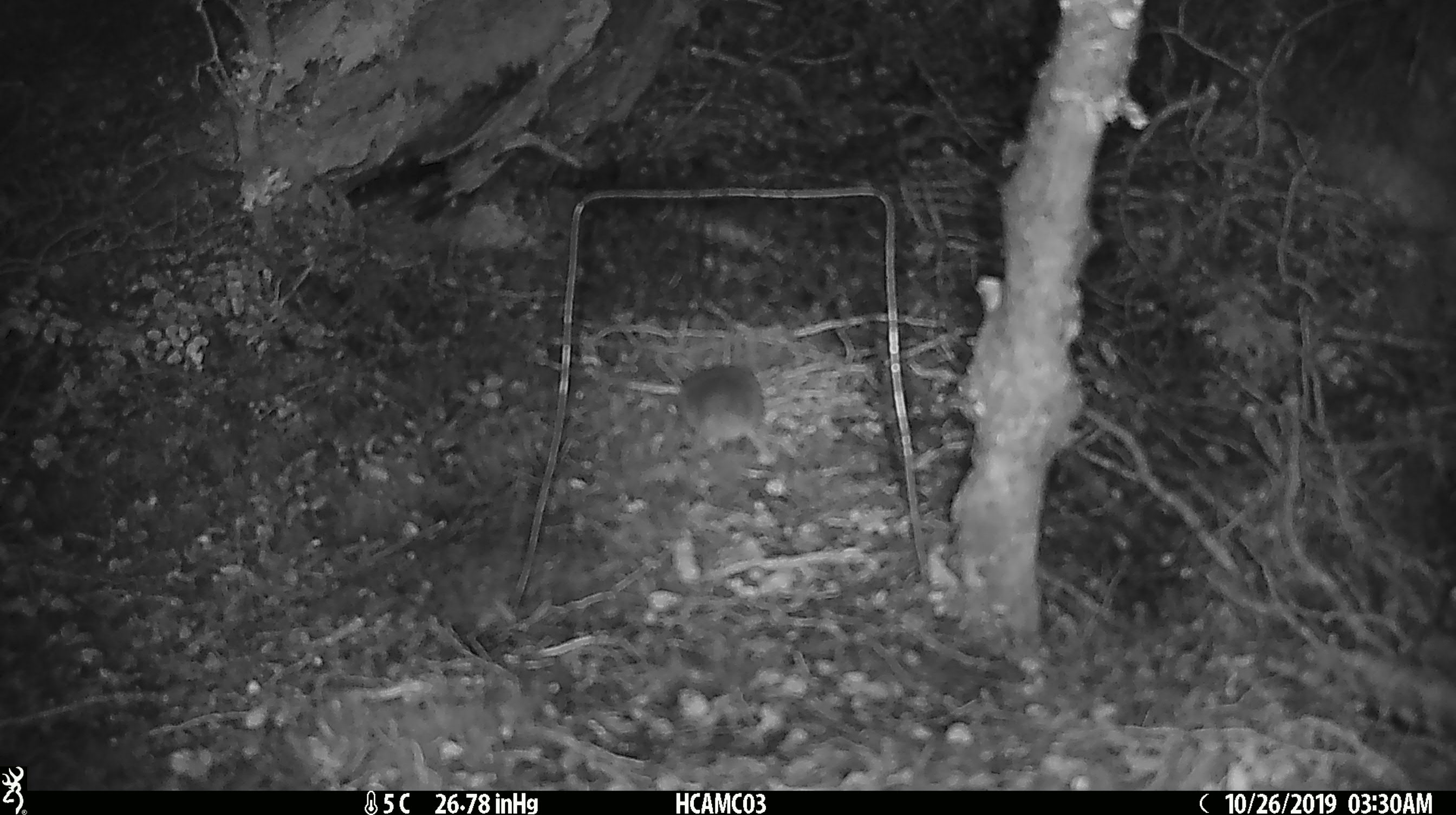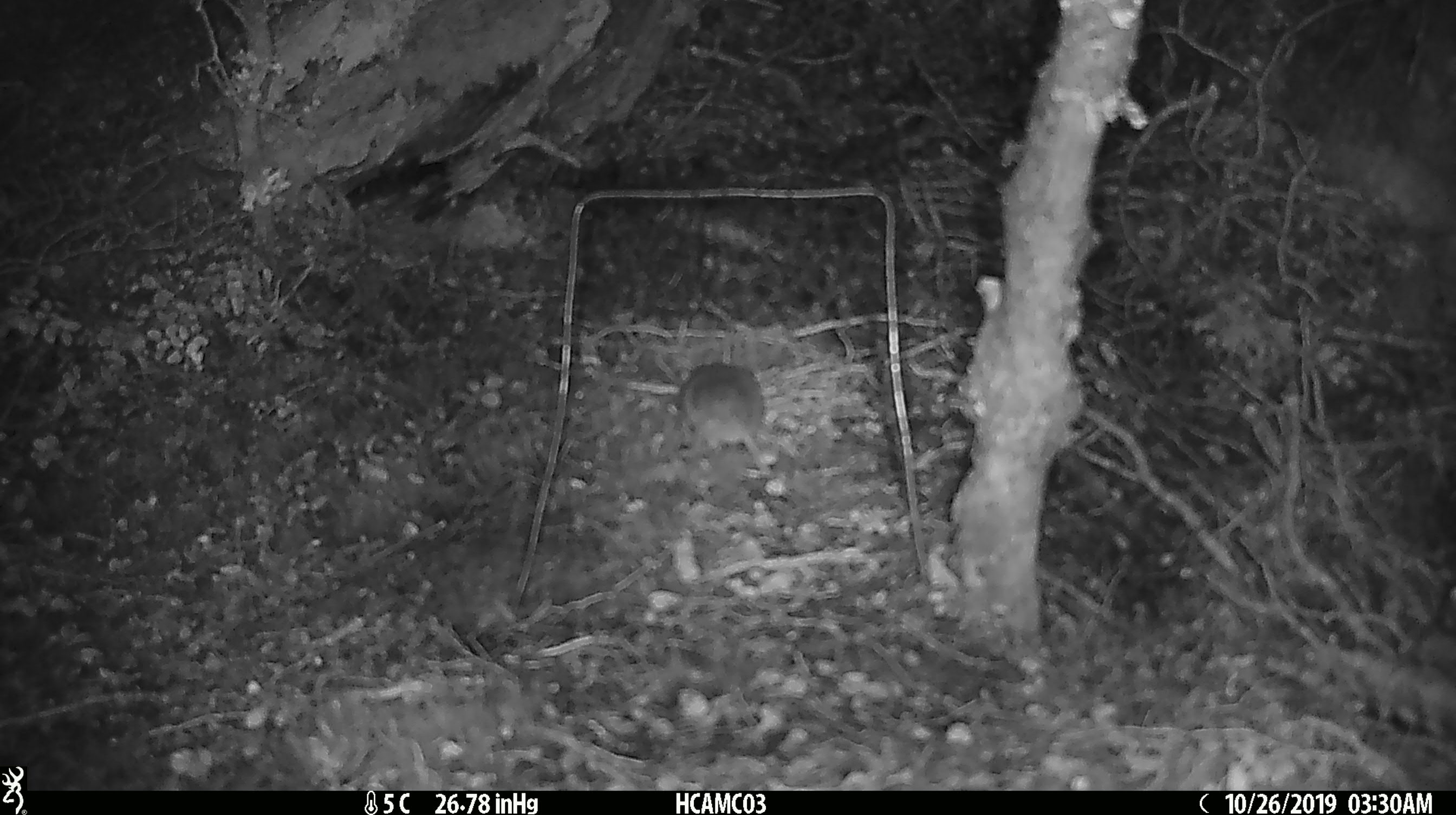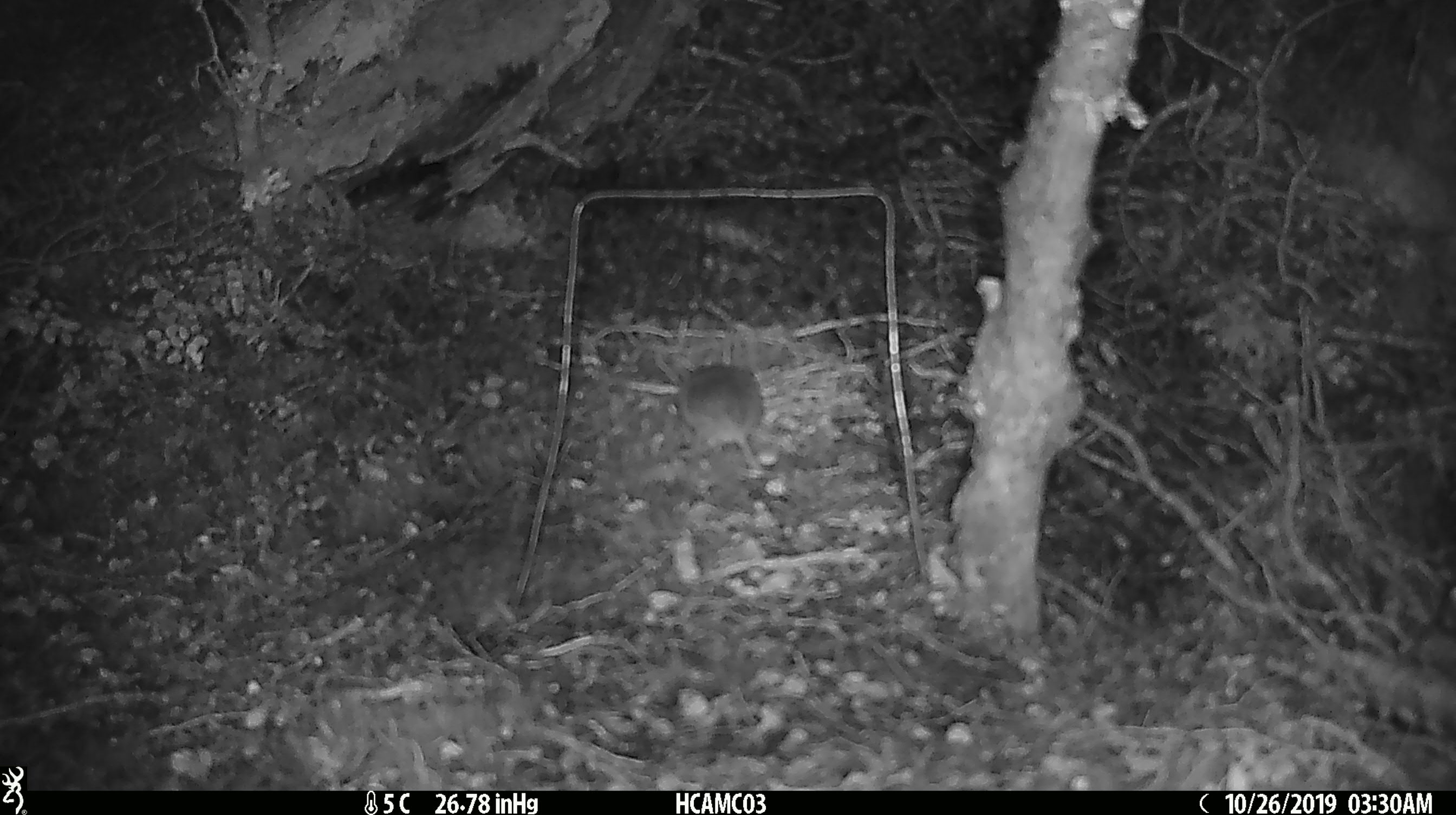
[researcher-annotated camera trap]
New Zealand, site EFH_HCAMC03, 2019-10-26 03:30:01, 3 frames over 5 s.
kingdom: Animalia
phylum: Chordata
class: Mammalia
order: Rodentia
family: Muridae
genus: Mus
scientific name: Mus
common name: mouse